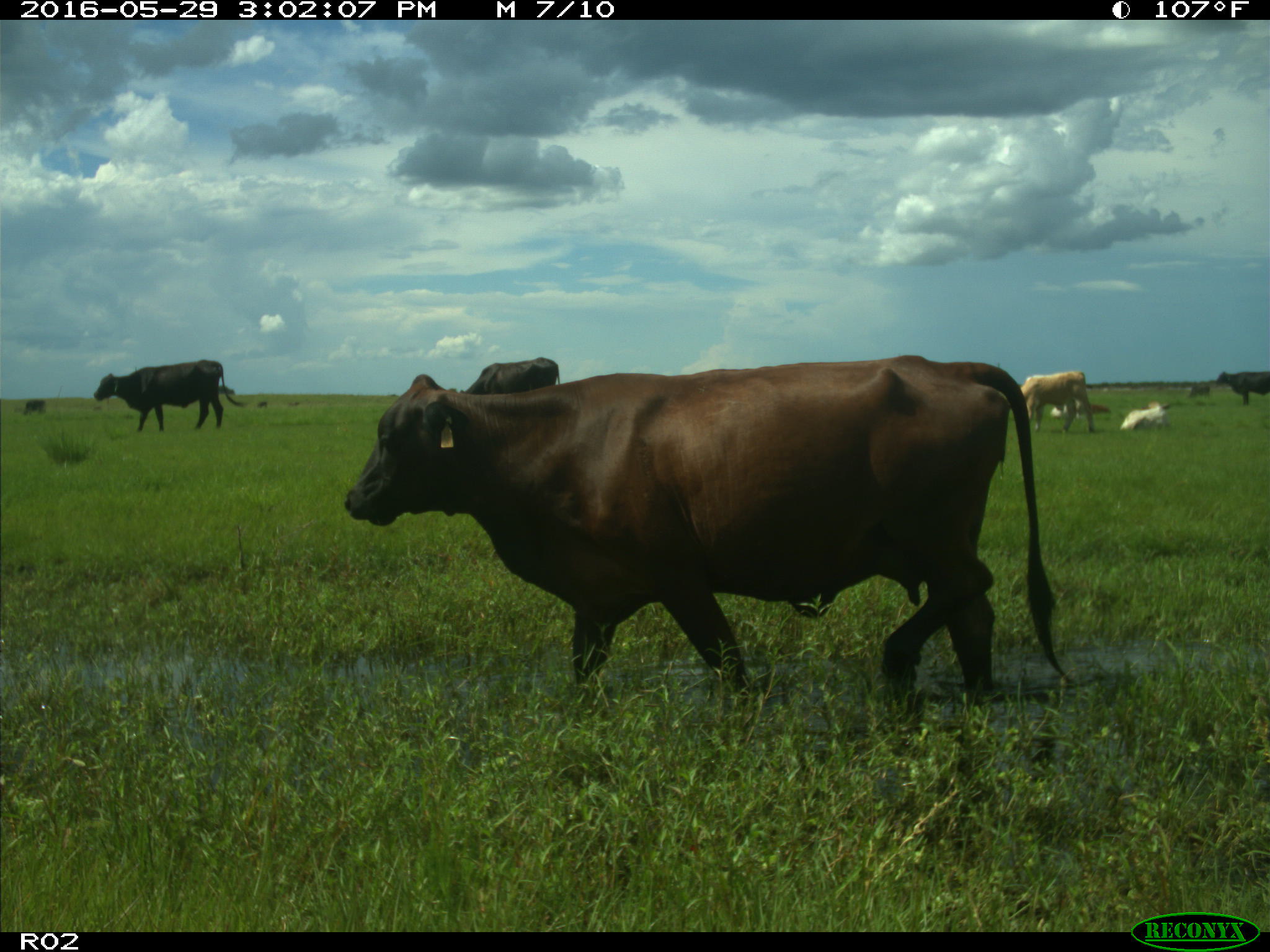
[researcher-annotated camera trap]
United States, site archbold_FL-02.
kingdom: Animalia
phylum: Chordata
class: Mammalia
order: Artiodactyla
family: Bovidae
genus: Bos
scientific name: Bos taurus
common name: domestic cow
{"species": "Bos taurus (domestic cow)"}